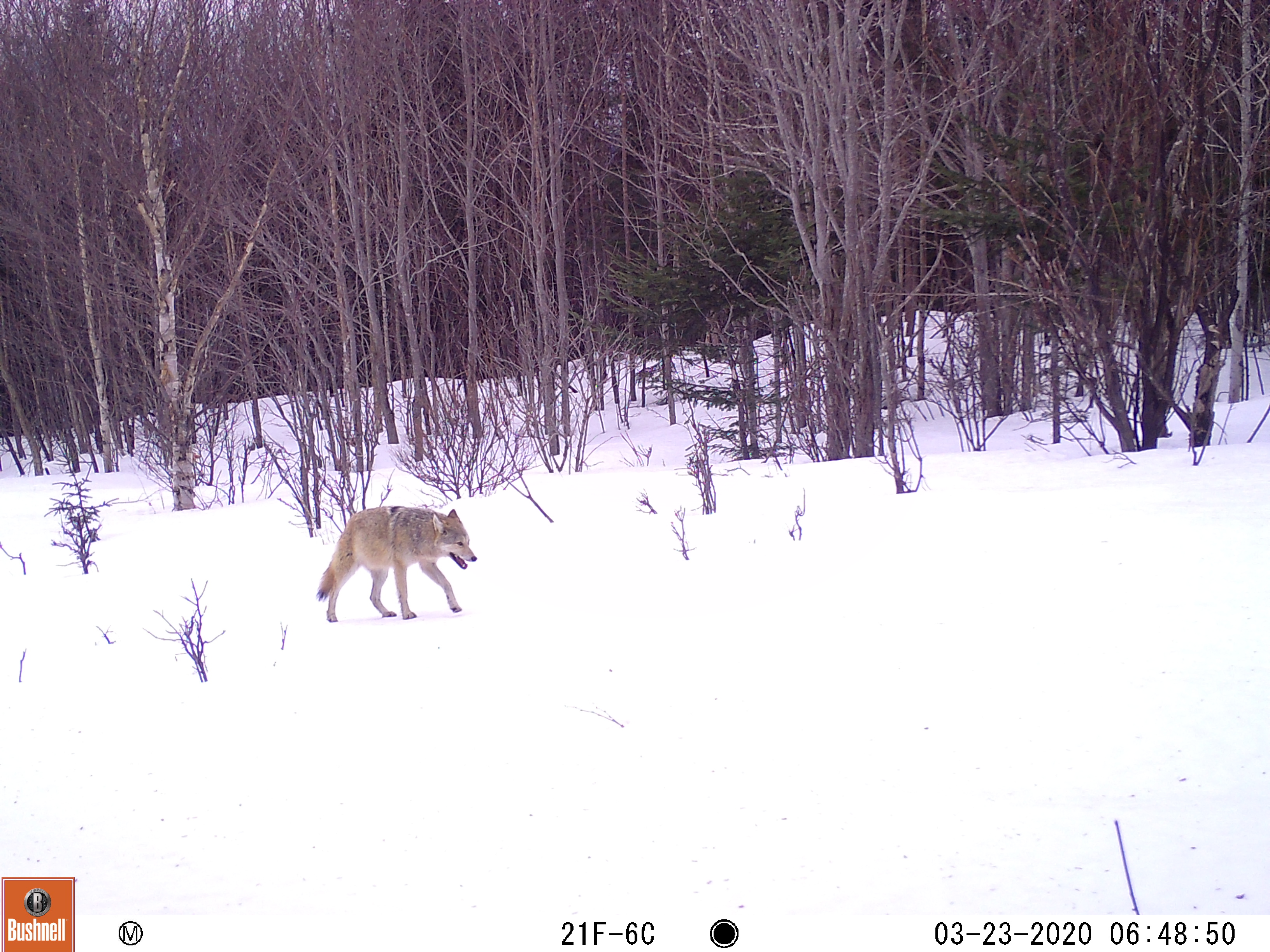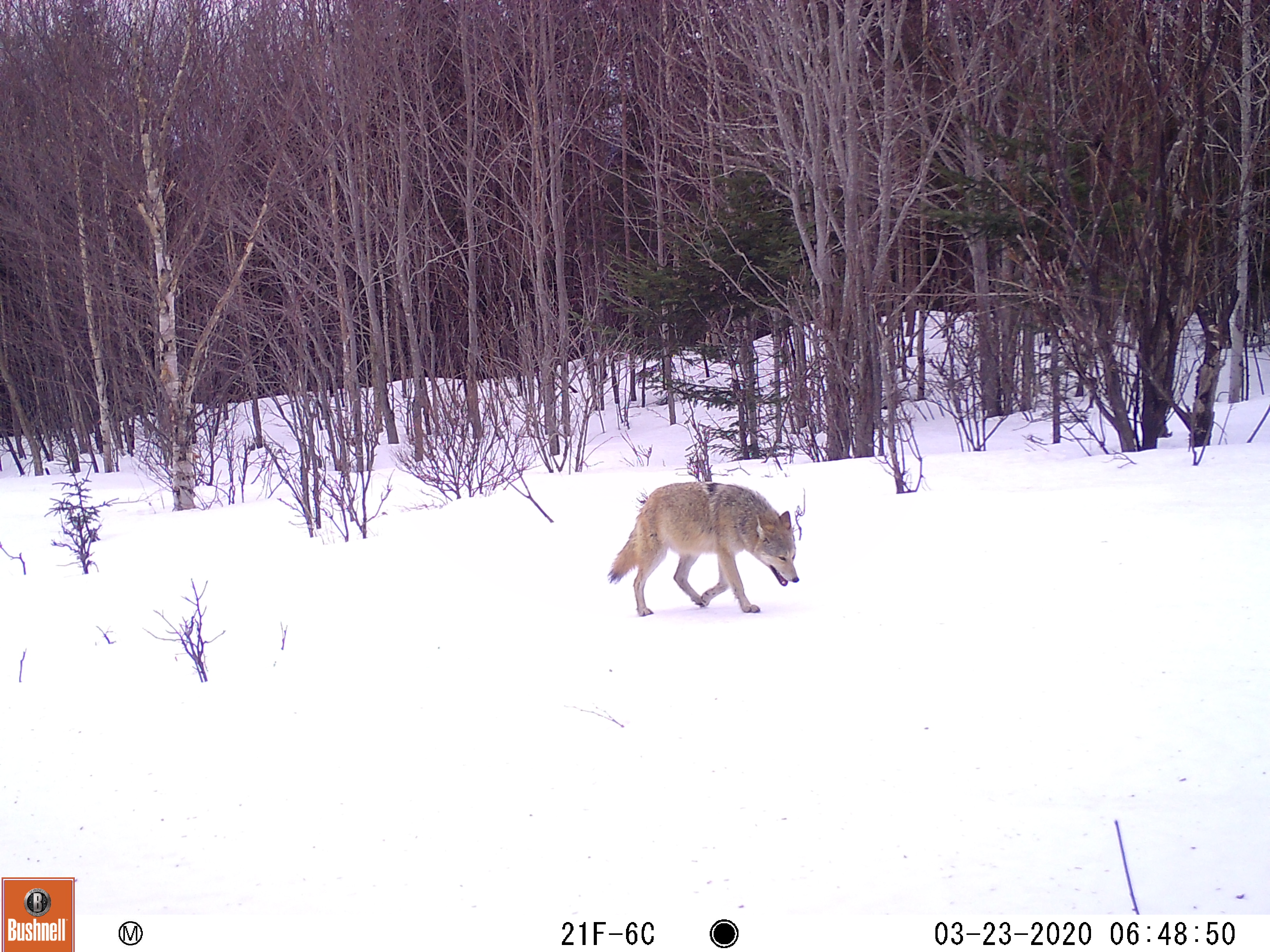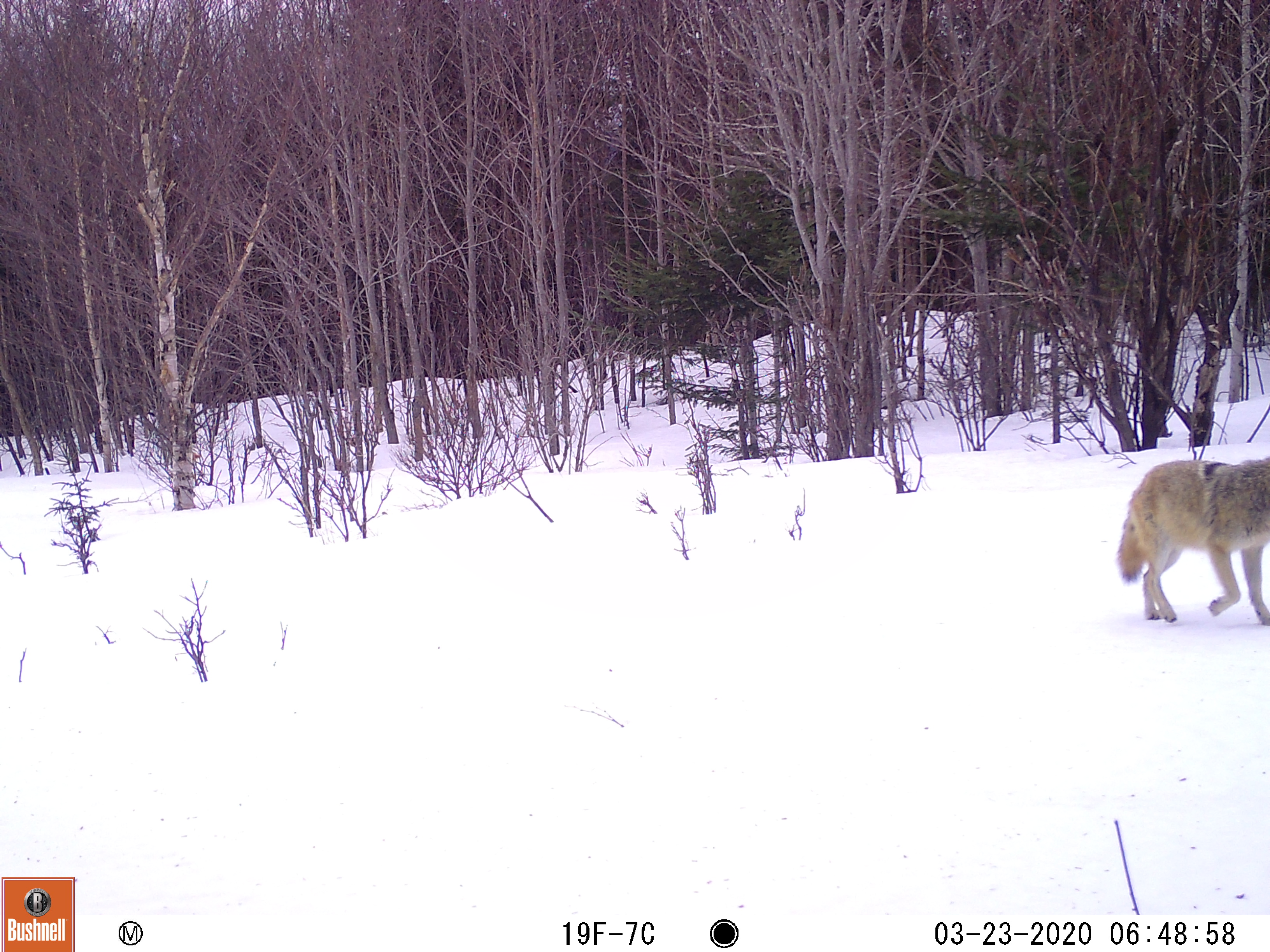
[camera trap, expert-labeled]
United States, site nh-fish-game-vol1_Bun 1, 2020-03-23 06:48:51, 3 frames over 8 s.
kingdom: Animalia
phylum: Chordata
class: Mammalia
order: Carnivora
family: Canidae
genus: Canis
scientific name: Canis latrans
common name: coyote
Coyote (Canis latrans).